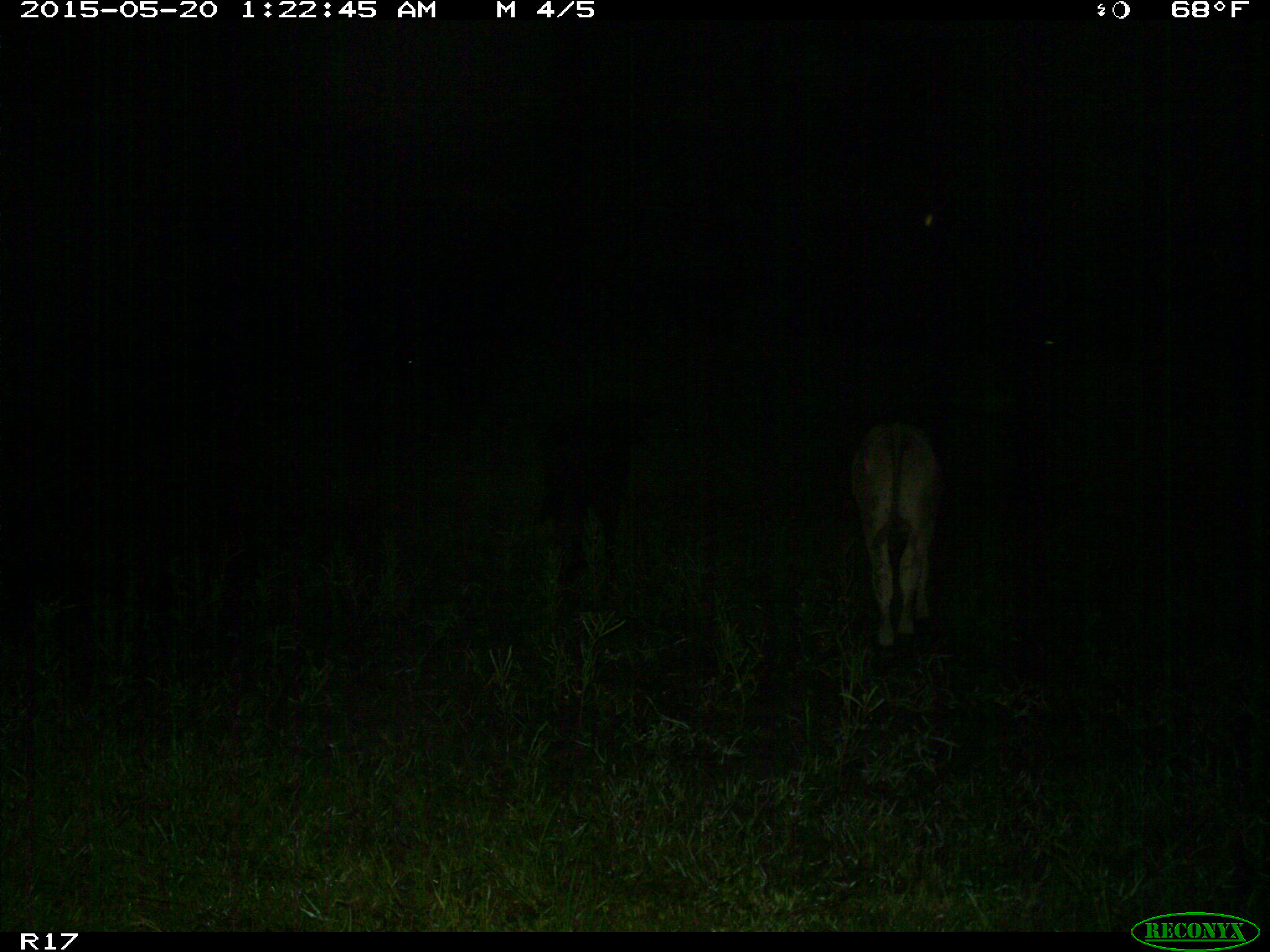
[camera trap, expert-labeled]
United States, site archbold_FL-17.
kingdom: Animalia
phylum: Chordata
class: Mammalia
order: Artiodactyla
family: Bovidae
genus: Bos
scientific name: Bos taurus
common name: domestic cow